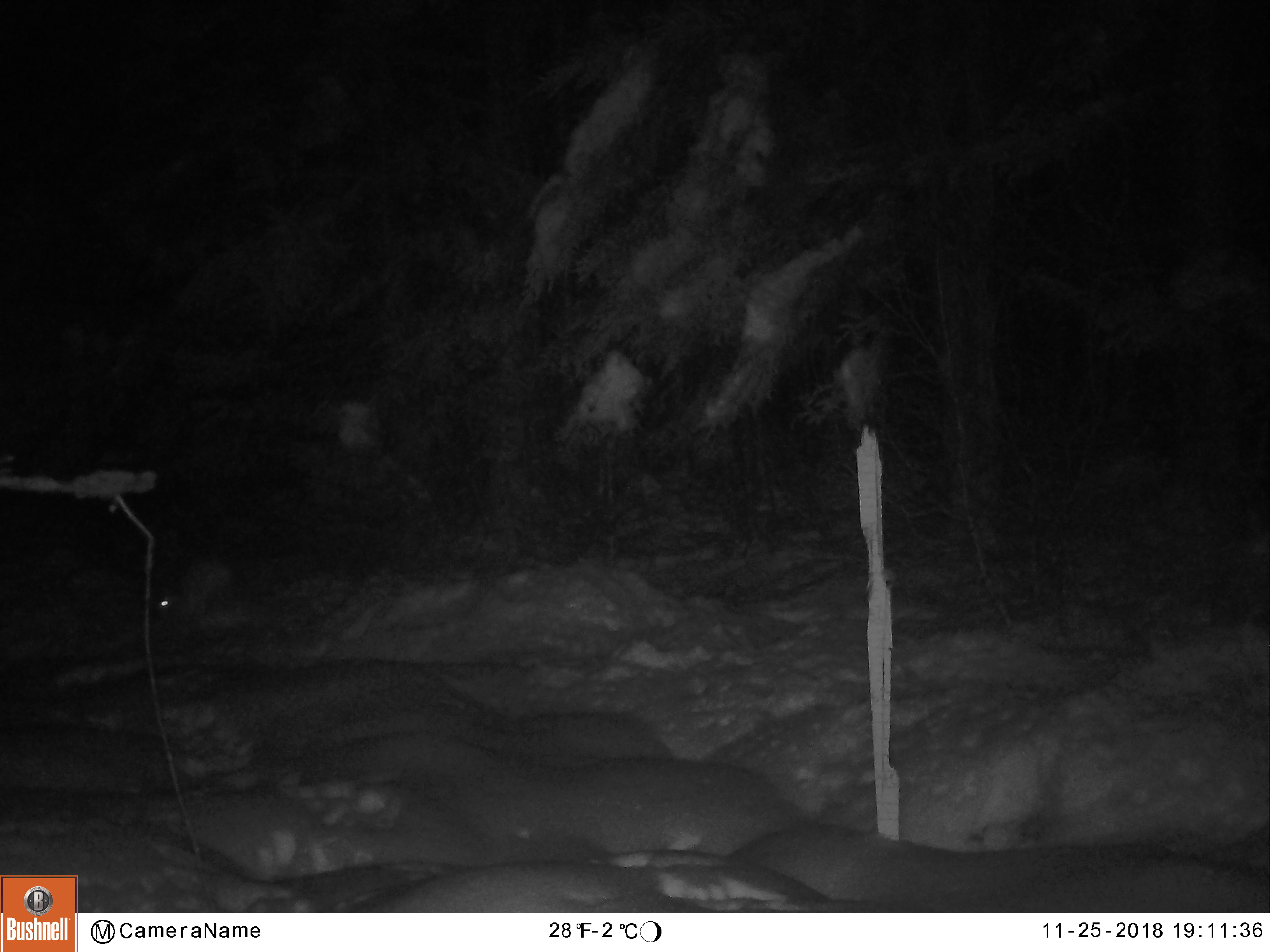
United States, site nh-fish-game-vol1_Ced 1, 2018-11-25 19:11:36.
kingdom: Animalia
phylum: Chordata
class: Mammalia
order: Lagomorpha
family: Leporidae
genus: Lepus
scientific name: Lepus americanus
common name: snowshoe hare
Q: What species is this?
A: Snowshoe hare (Lepus americanus).